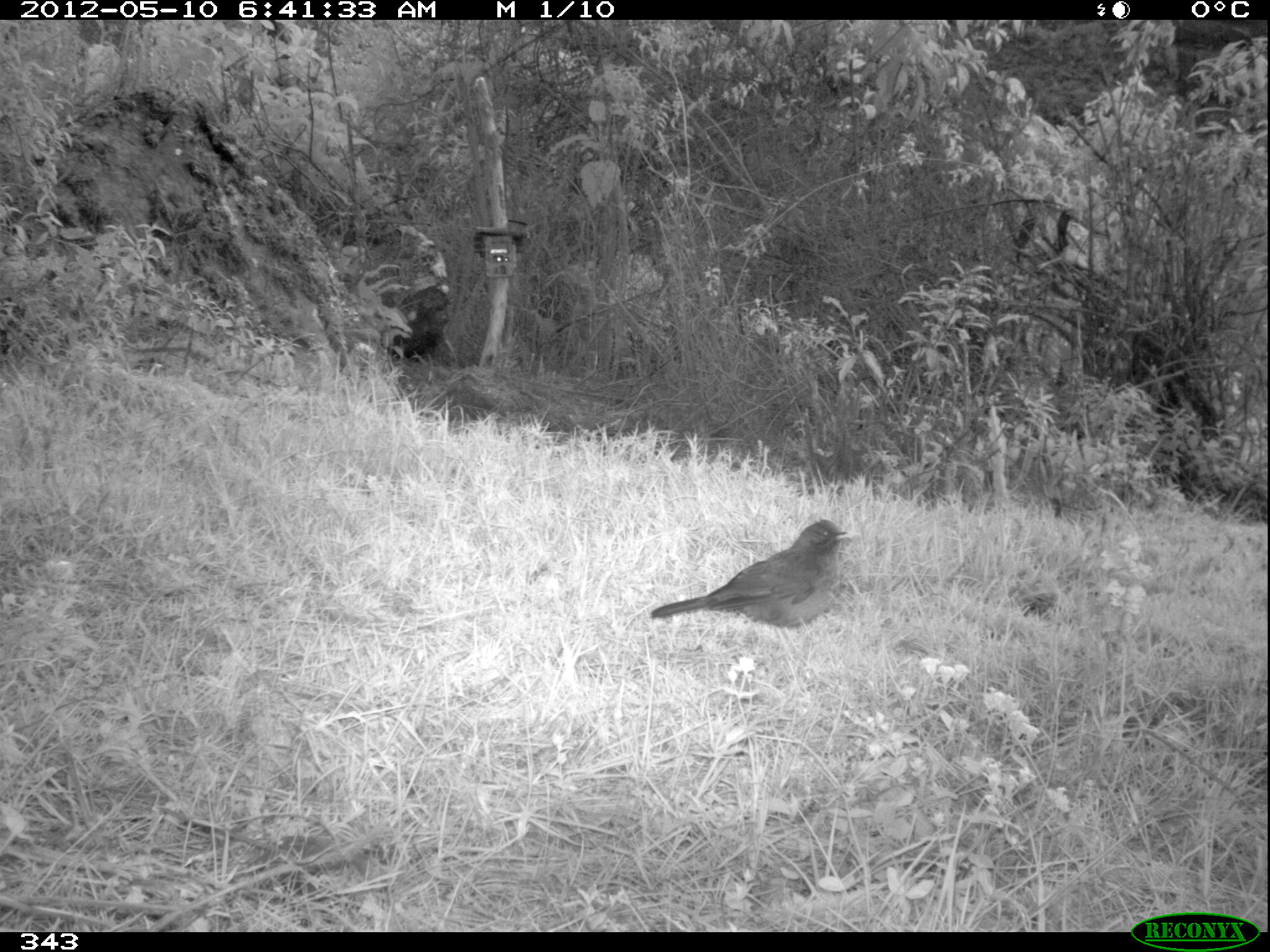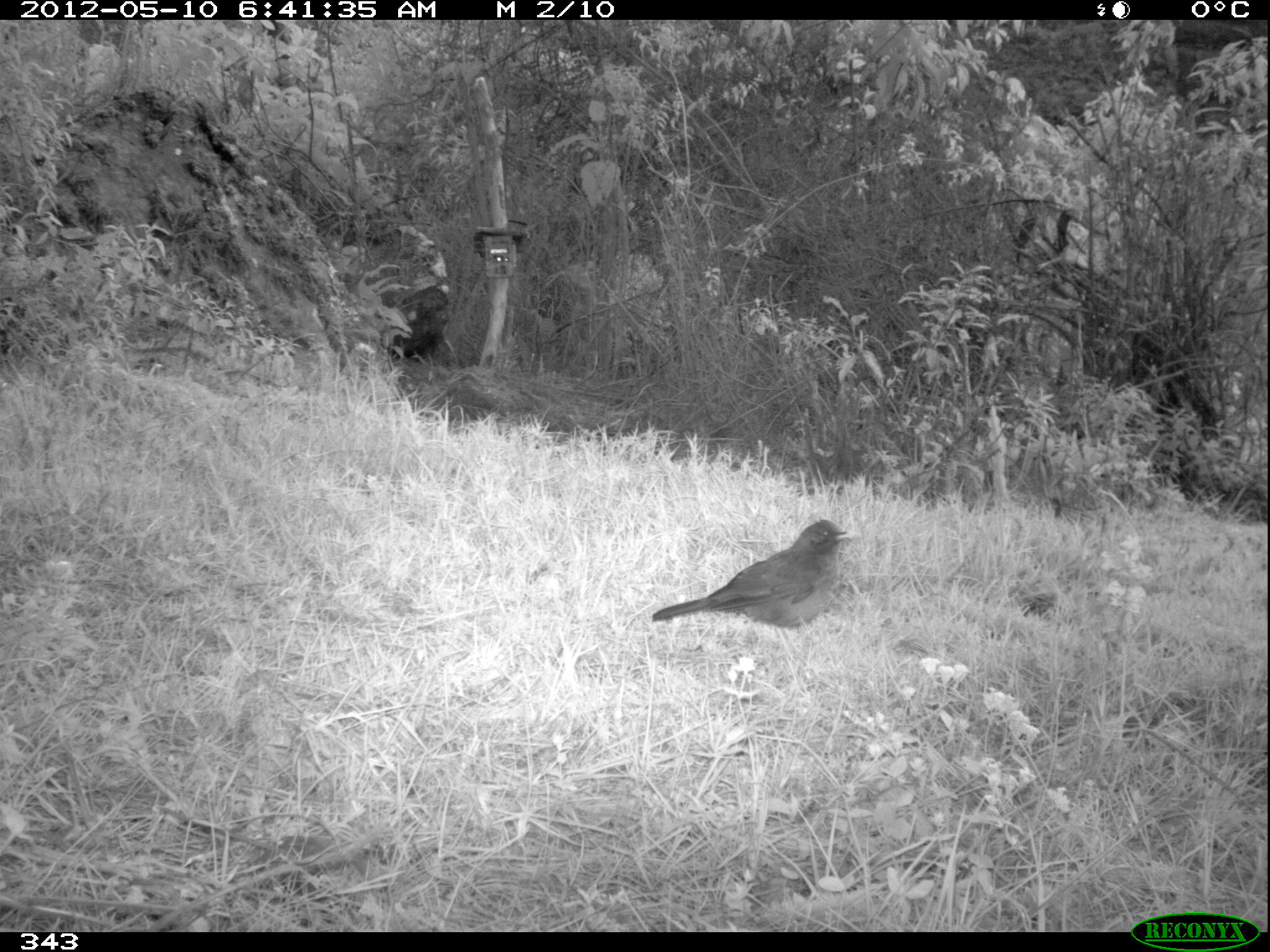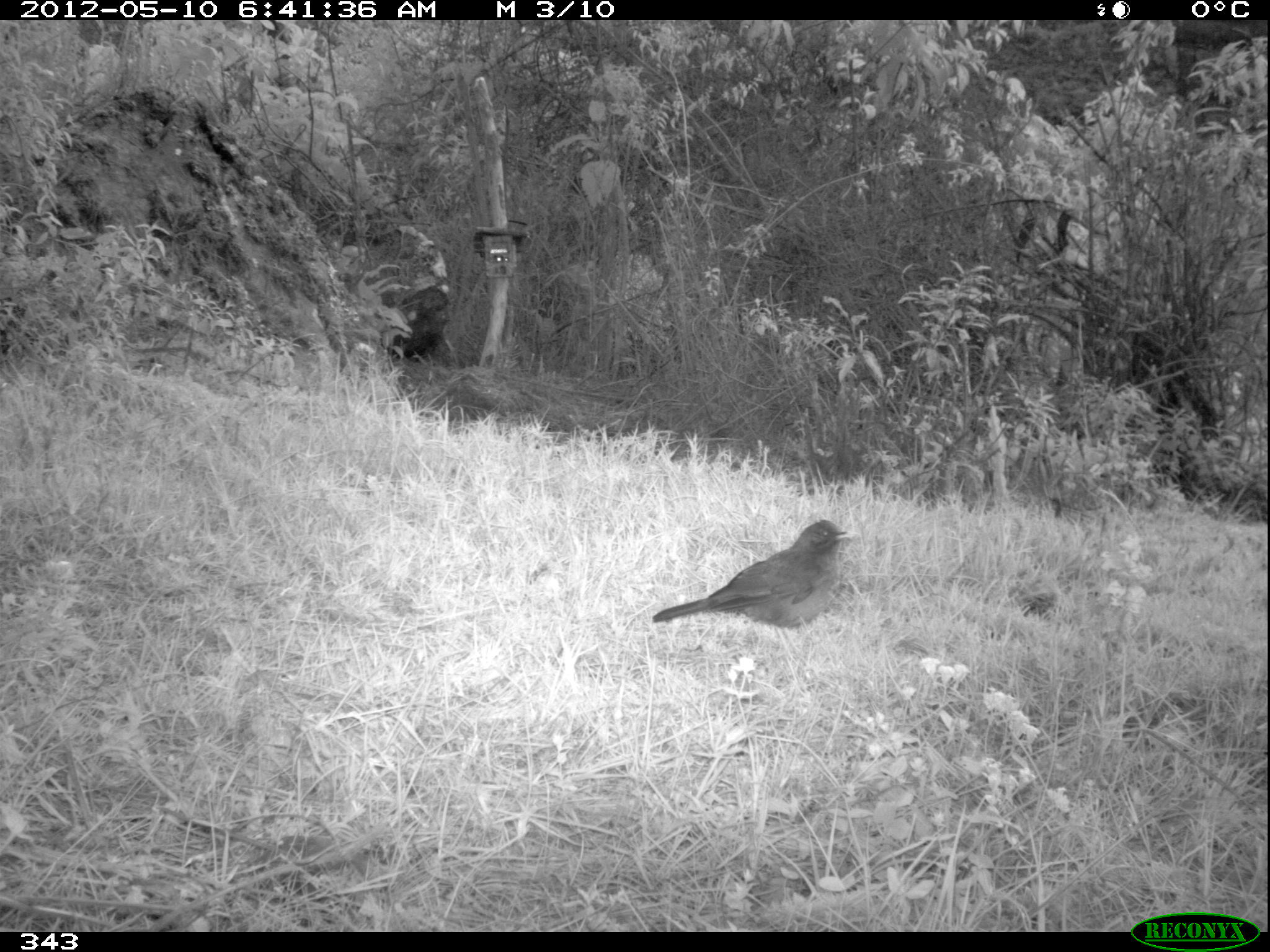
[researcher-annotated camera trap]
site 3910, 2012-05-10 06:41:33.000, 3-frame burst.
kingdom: Animalia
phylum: Chordata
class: Aves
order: Passeriformes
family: Turdidae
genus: Turdus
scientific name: Turdus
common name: true thrushes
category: turdus sp